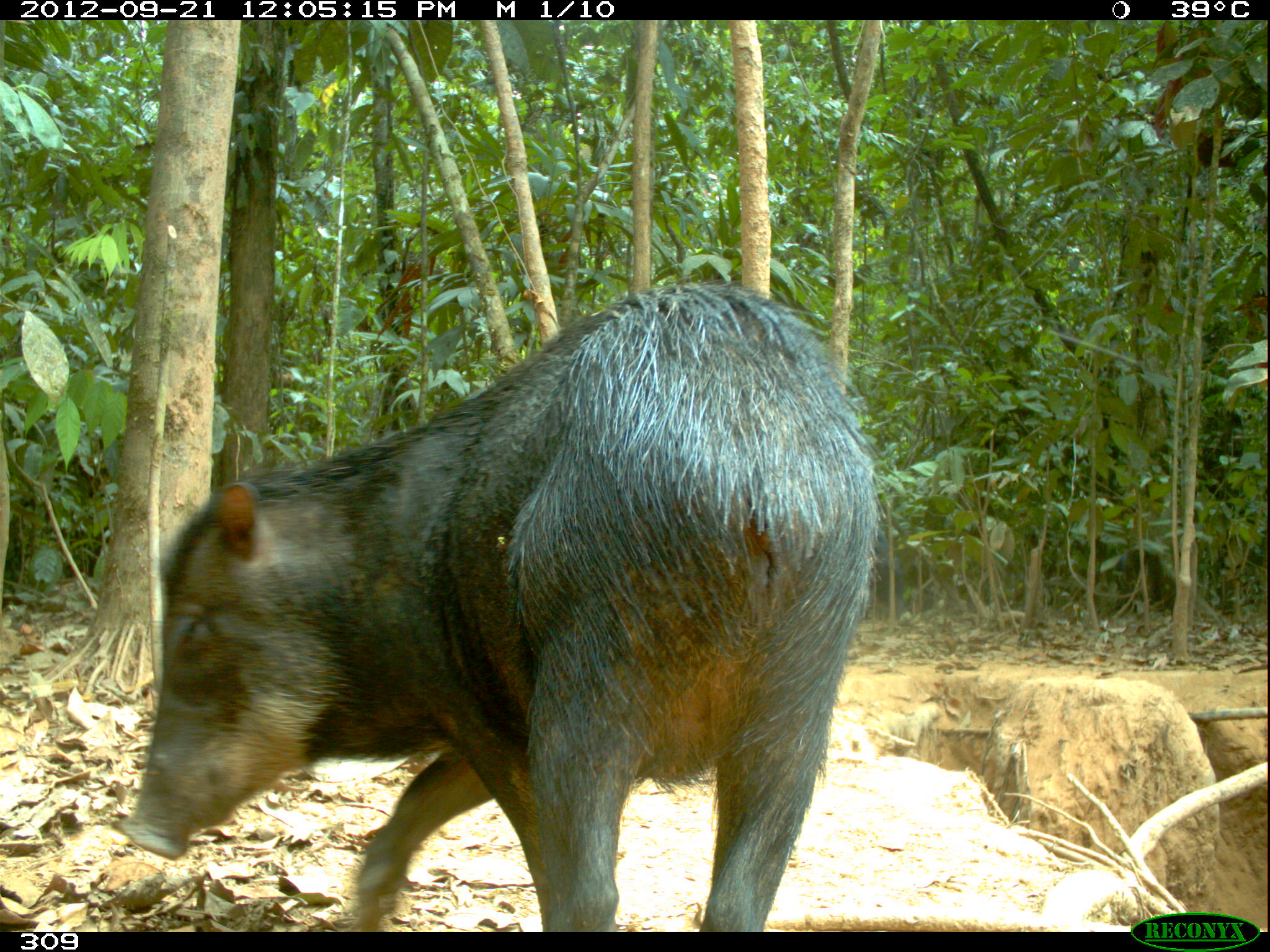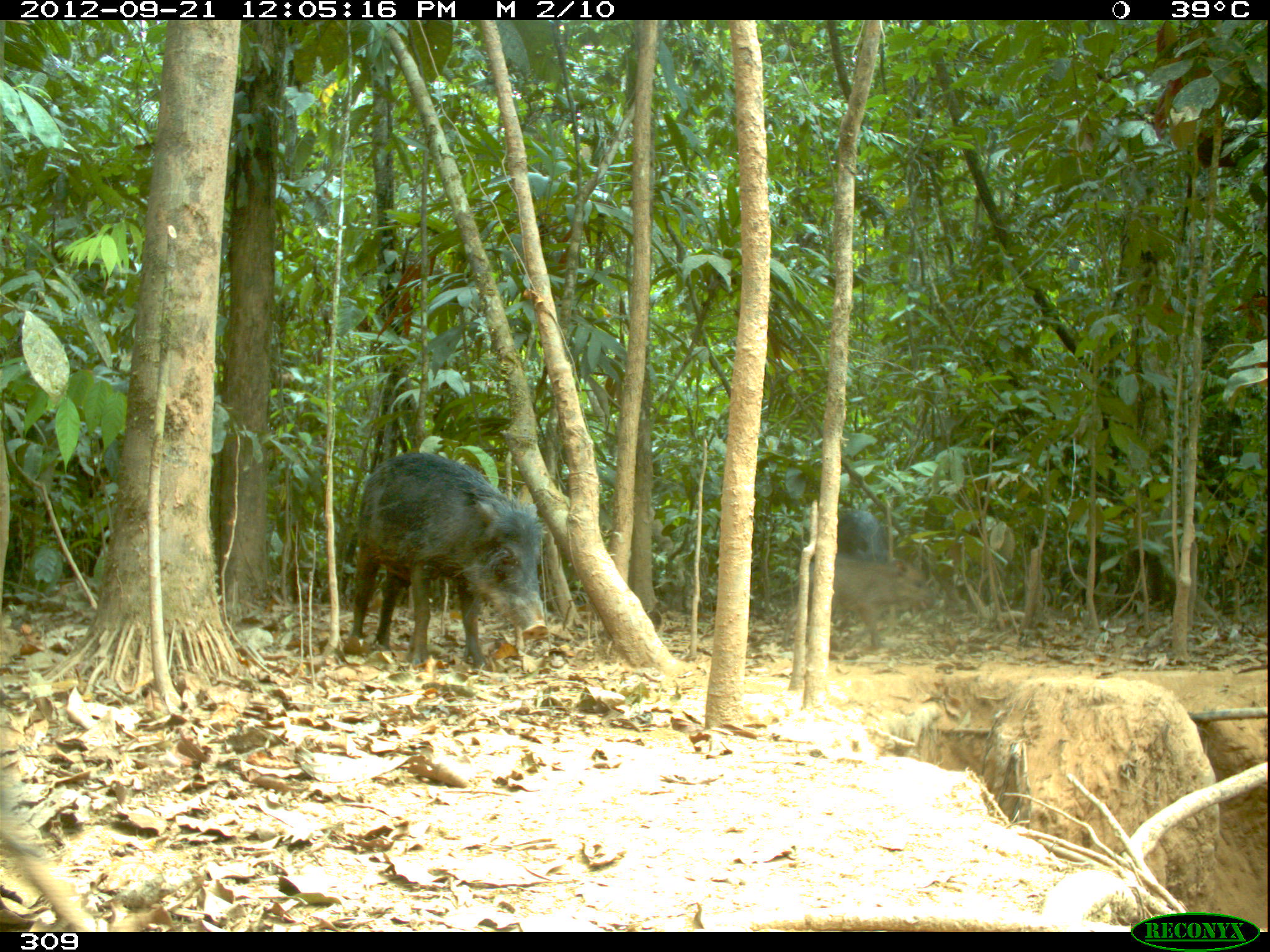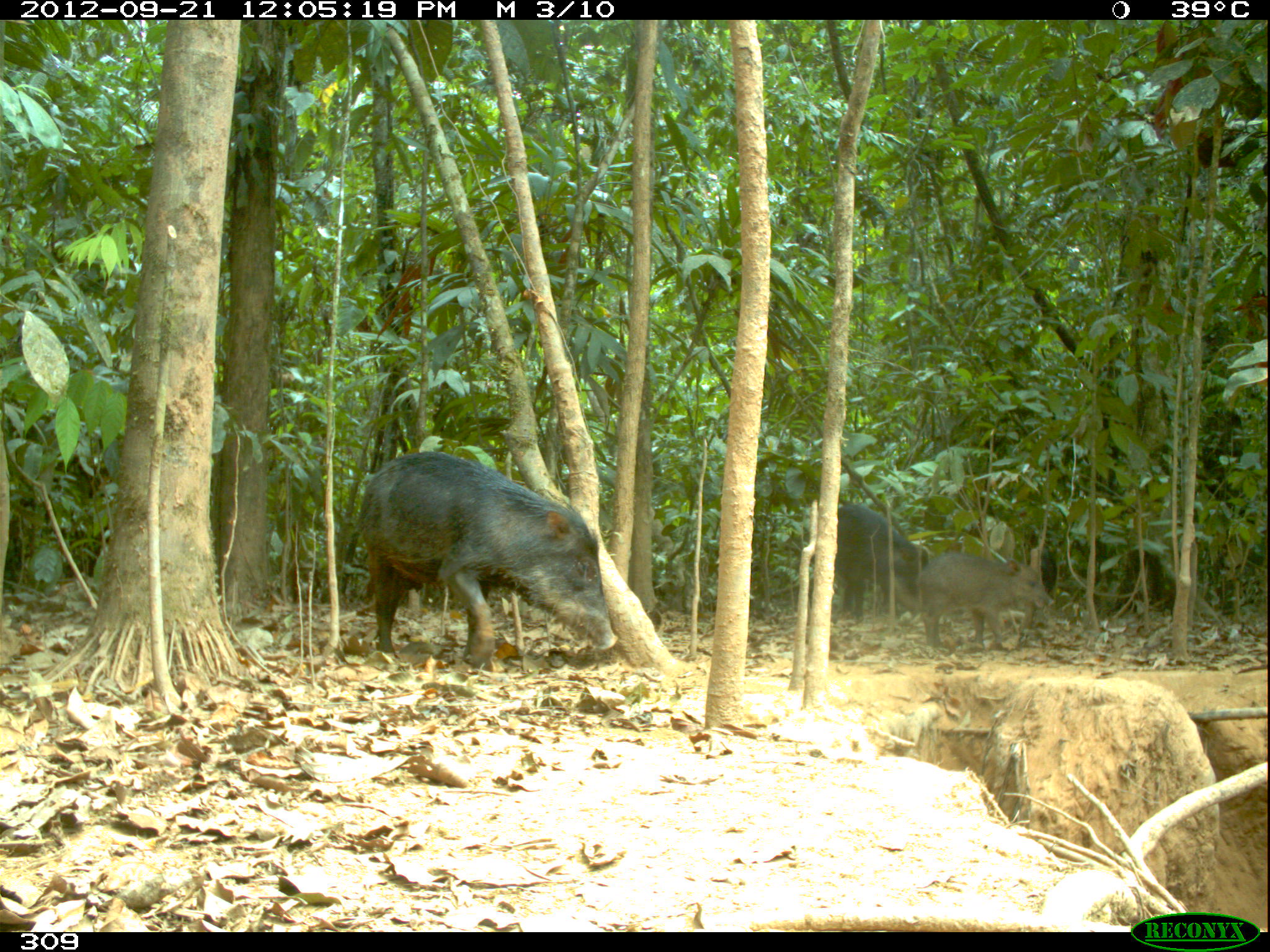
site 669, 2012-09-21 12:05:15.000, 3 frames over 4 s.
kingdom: Animalia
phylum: Chordata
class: Mammalia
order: Artiodactyla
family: Tayassuidae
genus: Tayassu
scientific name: Tayassu pecari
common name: white-lipped peccary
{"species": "Tayassu pecari (white-lipped peccary)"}